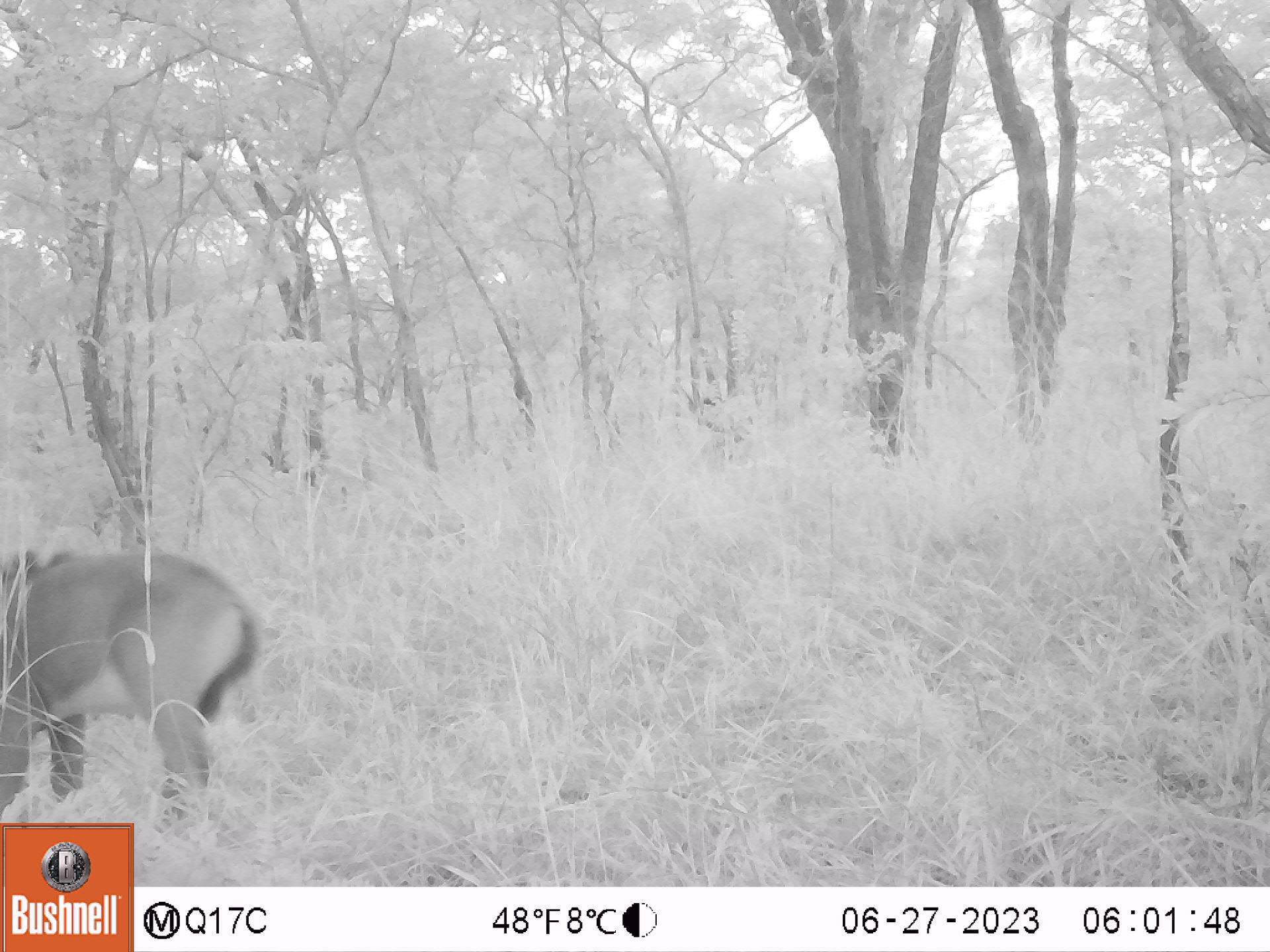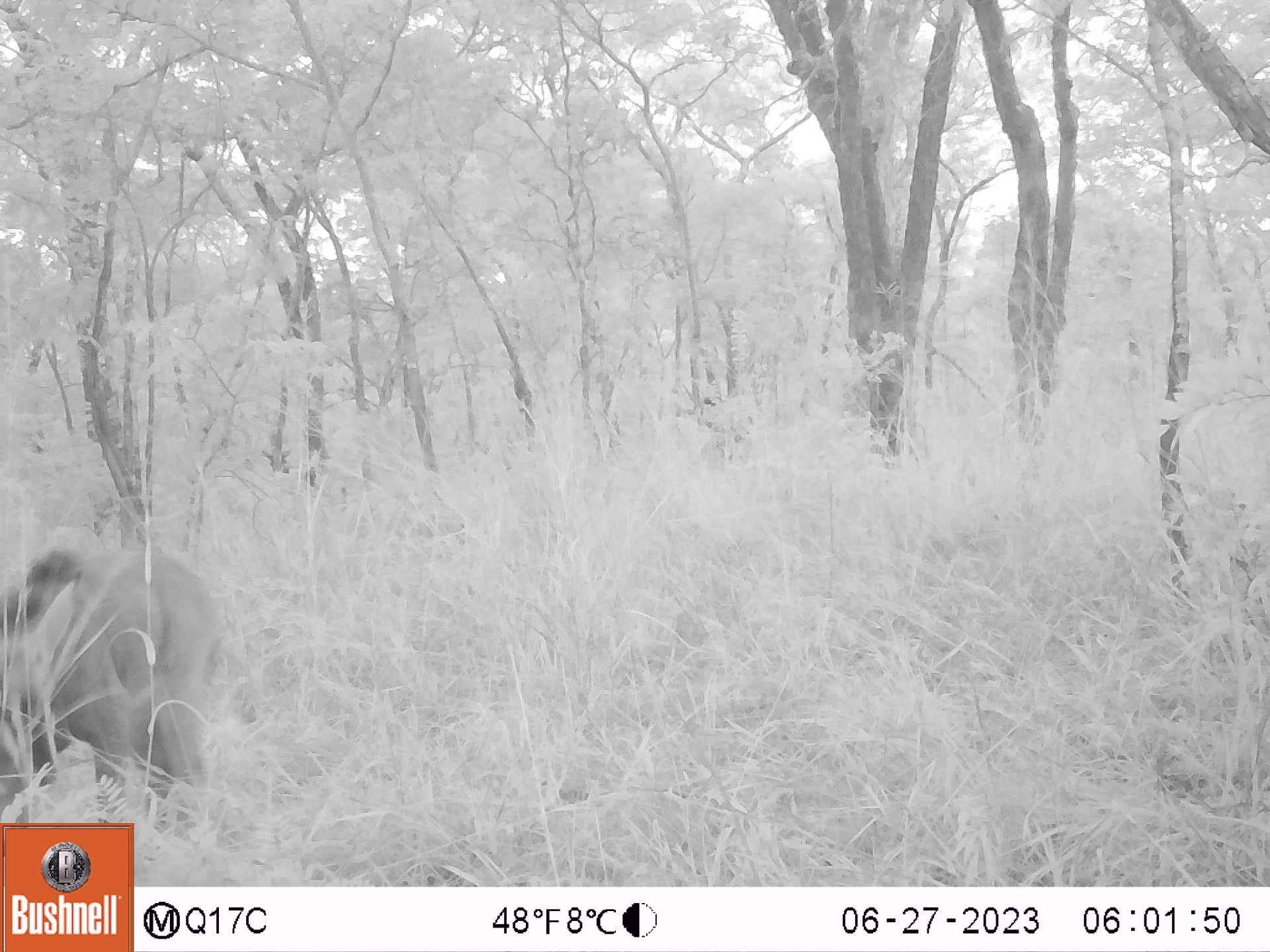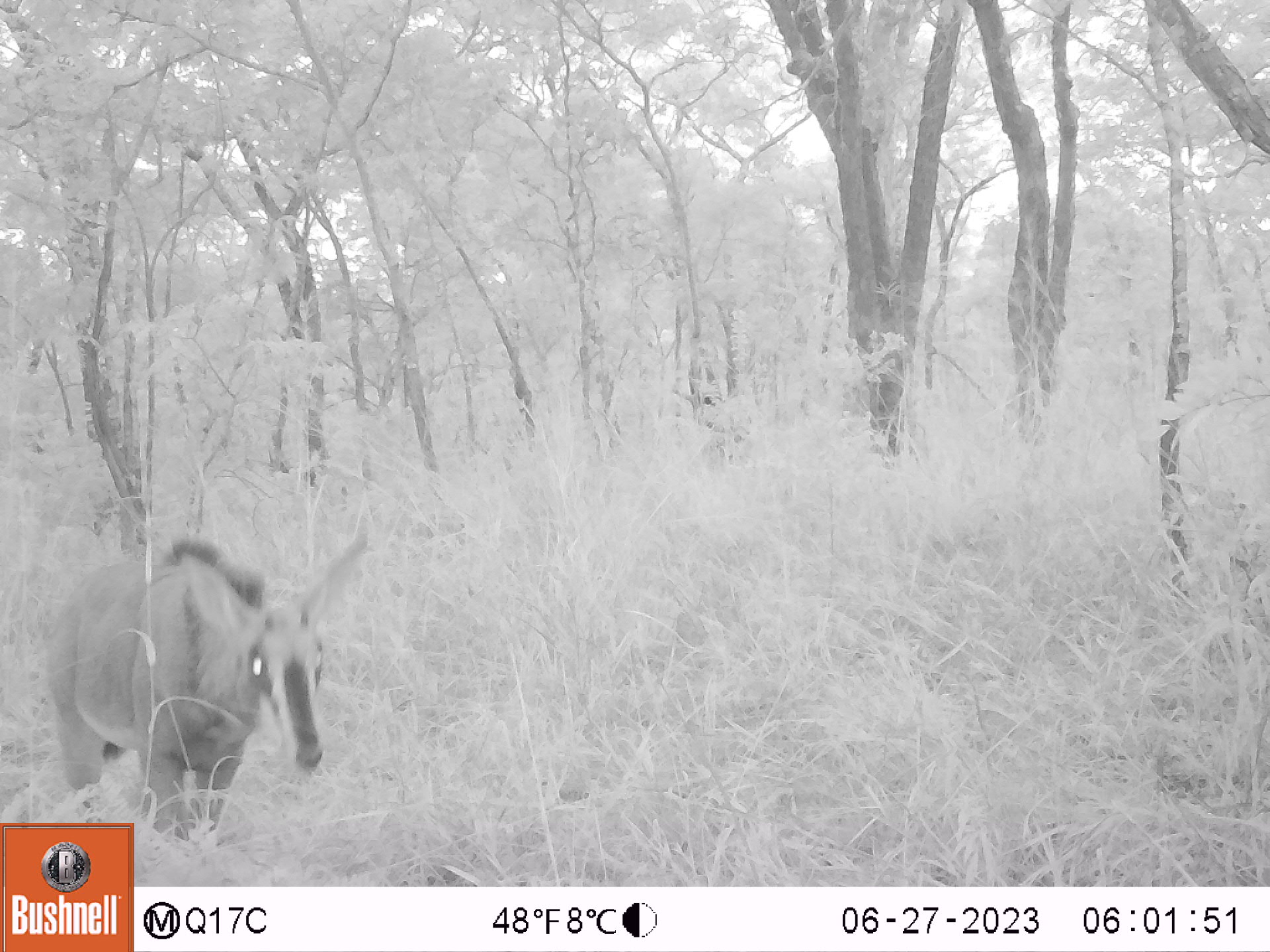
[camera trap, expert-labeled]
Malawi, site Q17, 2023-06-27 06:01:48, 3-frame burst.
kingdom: Animalia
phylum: Chordata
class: Mammalia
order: Artiodactyla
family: Bovidae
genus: Hippotragus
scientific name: Hippotragus niger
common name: sable antelope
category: sable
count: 1